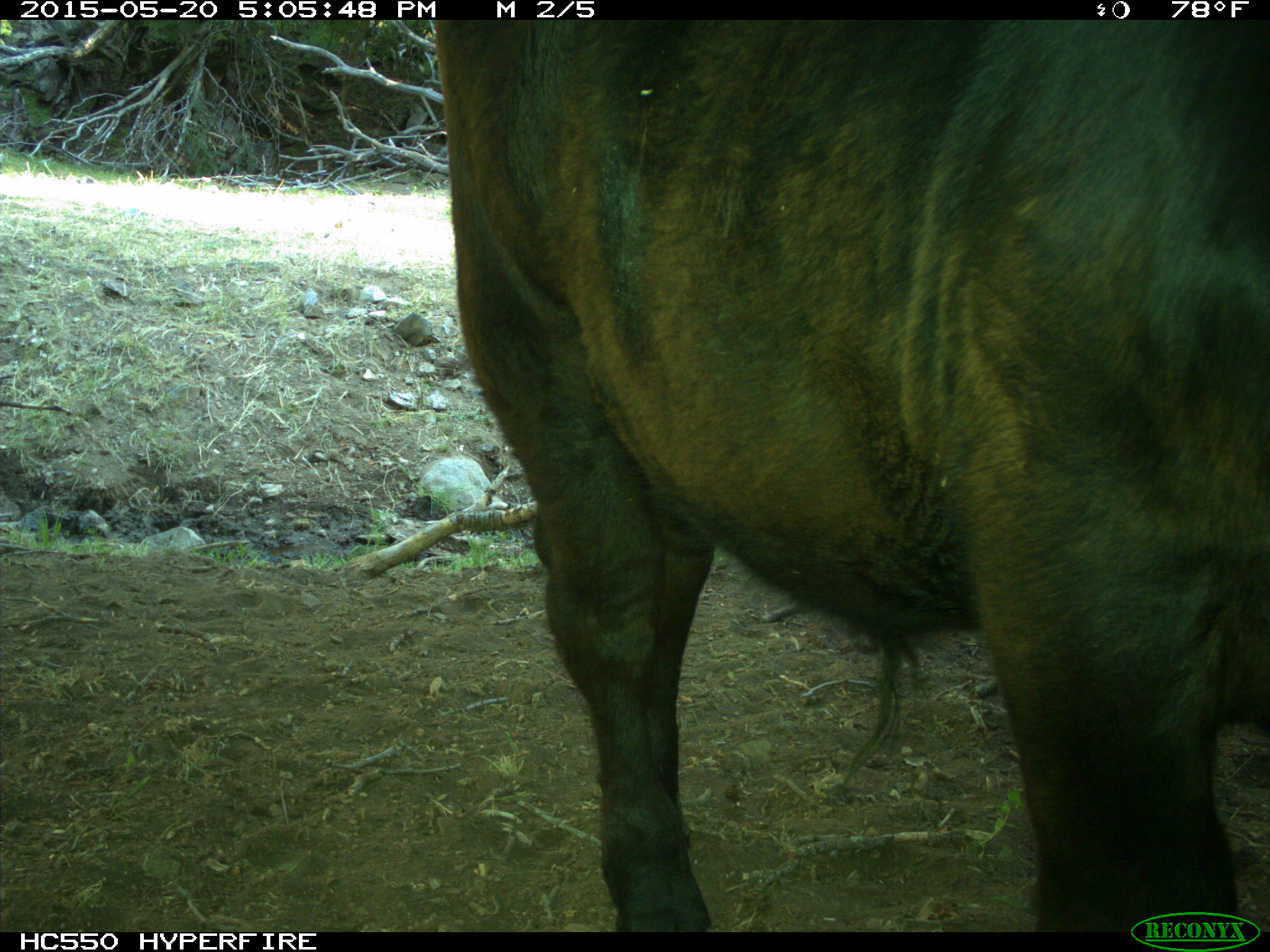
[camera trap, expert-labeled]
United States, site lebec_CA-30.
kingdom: Animalia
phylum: Chordata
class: Mammalia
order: Artiodactyla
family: Bovidae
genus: Bos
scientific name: Bos taurus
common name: domestic cow